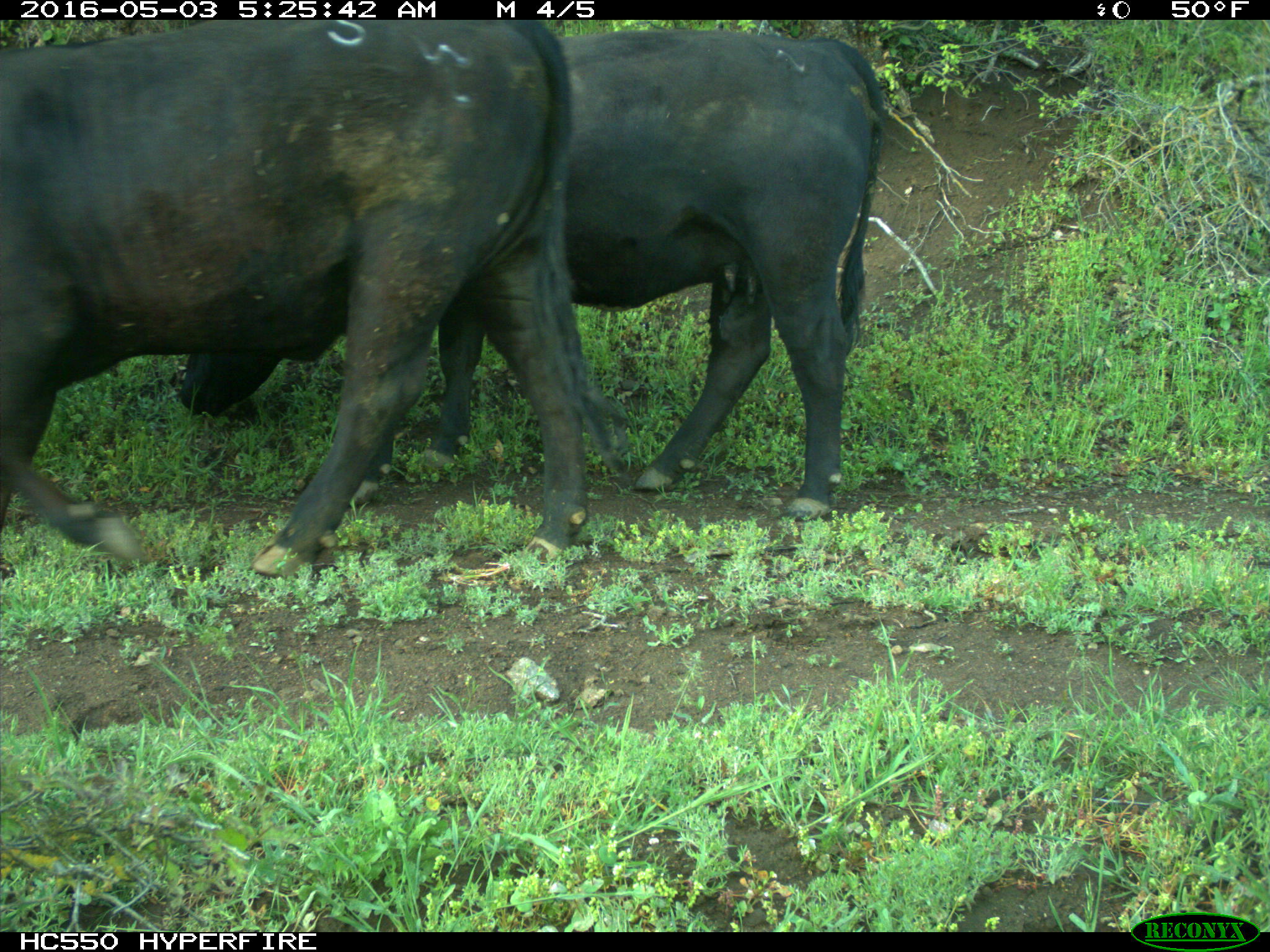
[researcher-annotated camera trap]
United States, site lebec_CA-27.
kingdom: Animalia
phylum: Chordata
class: Mammalia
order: Artiodactyla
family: Bovidae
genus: Bos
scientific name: Bos taurus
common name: domestic cow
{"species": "Bos taurus (domestic cow)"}